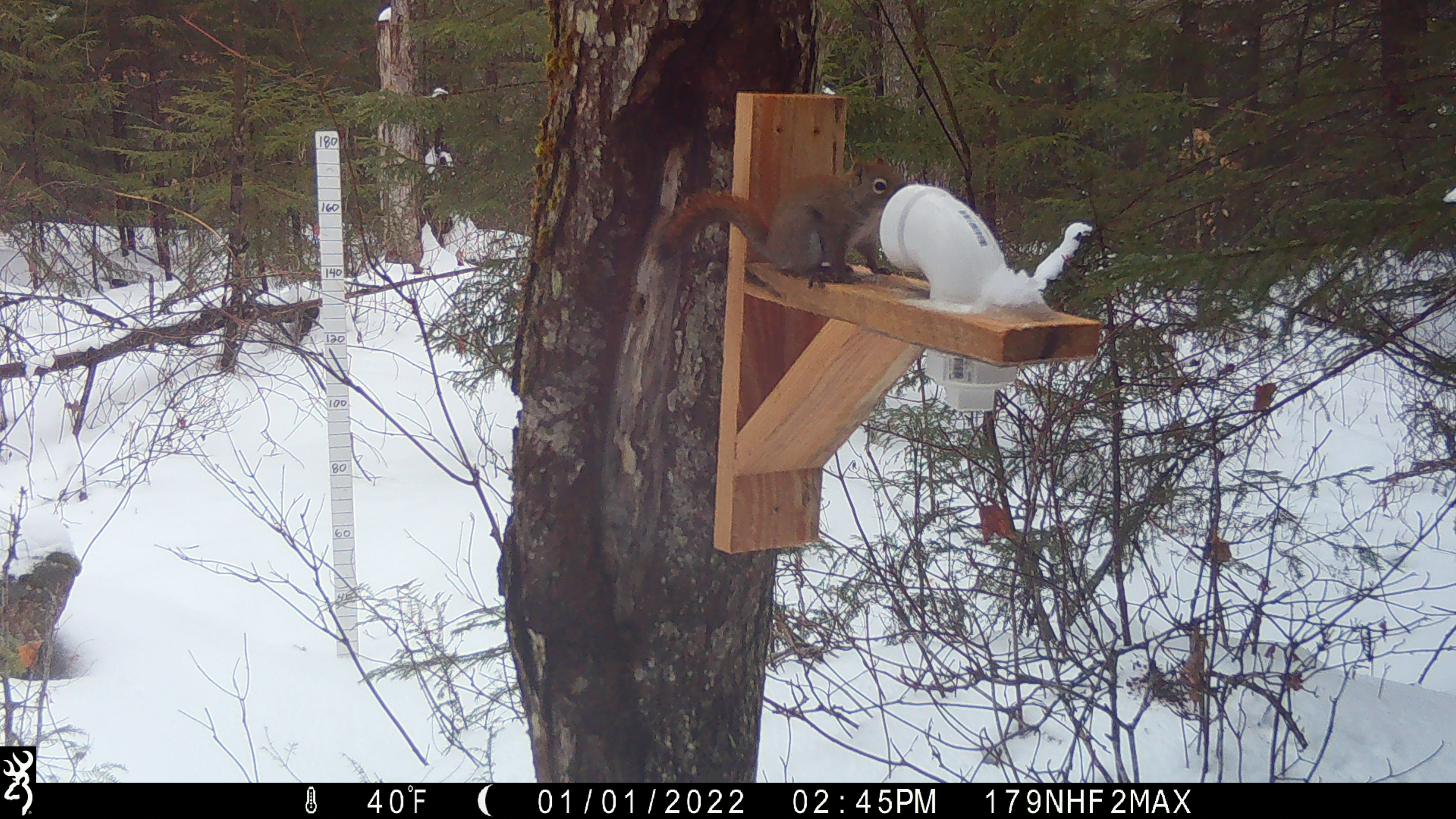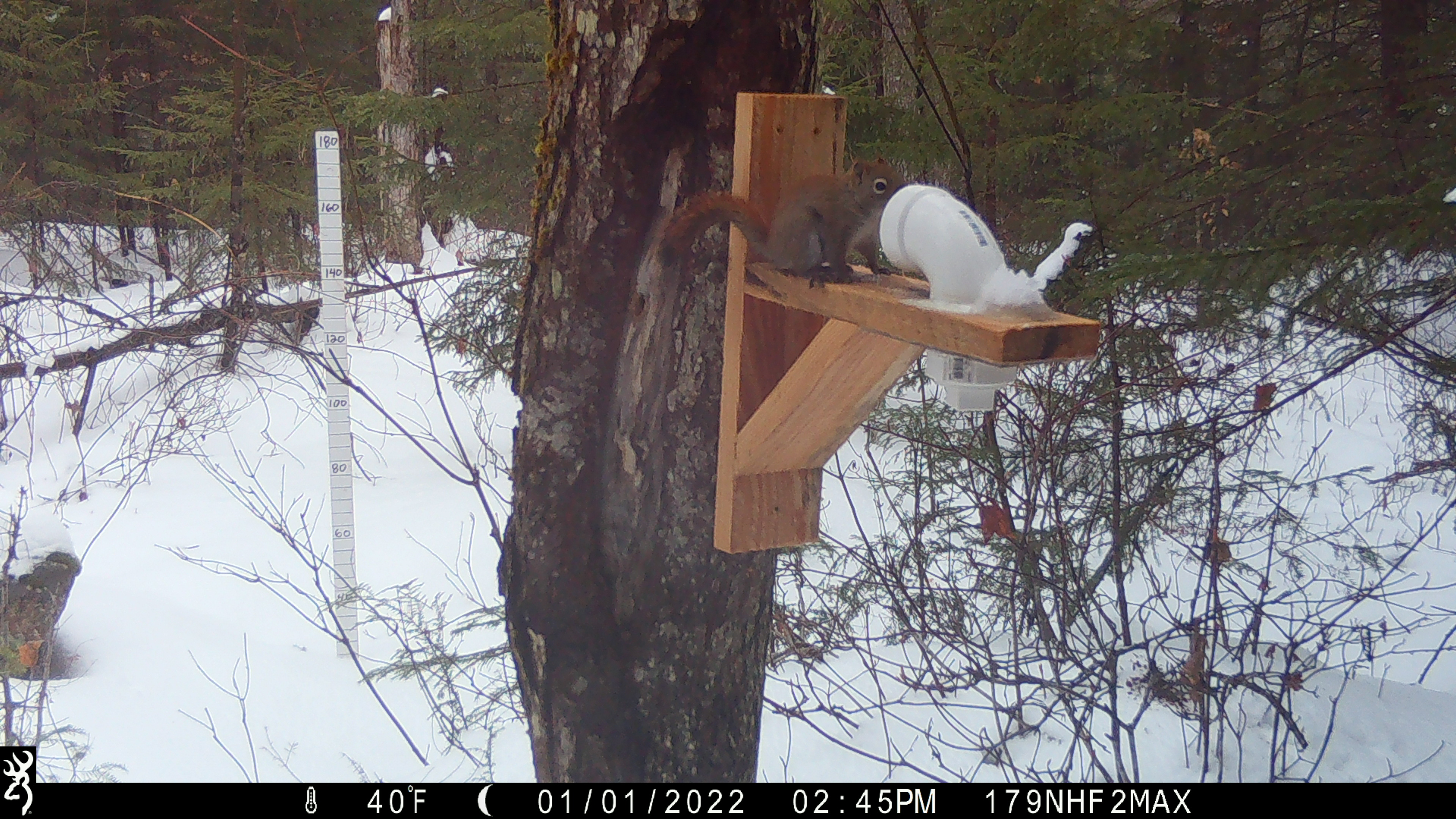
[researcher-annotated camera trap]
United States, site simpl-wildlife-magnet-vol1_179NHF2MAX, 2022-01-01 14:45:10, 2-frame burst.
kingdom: Animalia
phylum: Chordata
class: Mammalia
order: Rodentia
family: Sciuridae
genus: Tamiasciurus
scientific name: Tamiasciurus hudsonicus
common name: red squirrel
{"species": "red squirrel (Tamiasciurus hudsonicus)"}